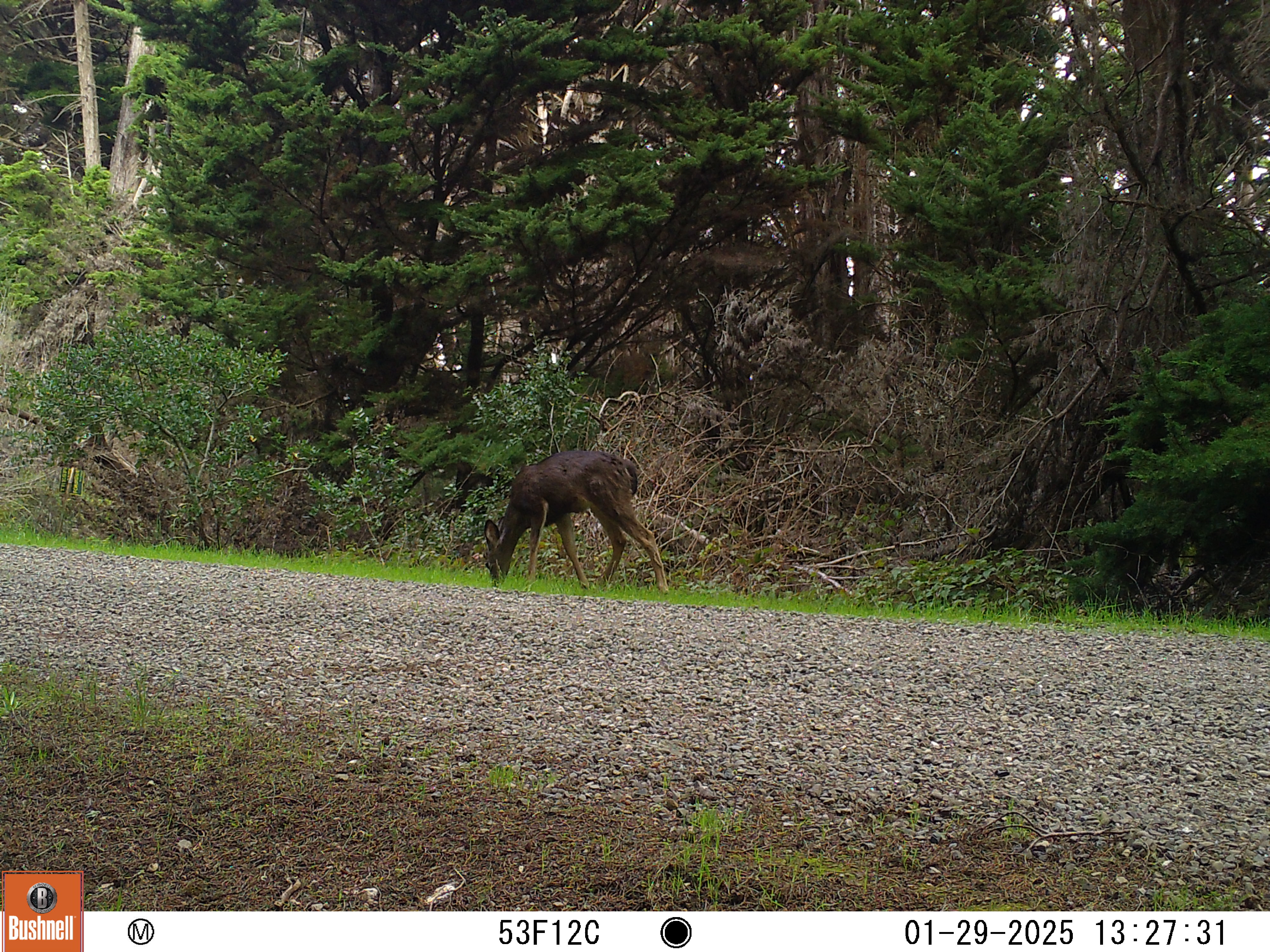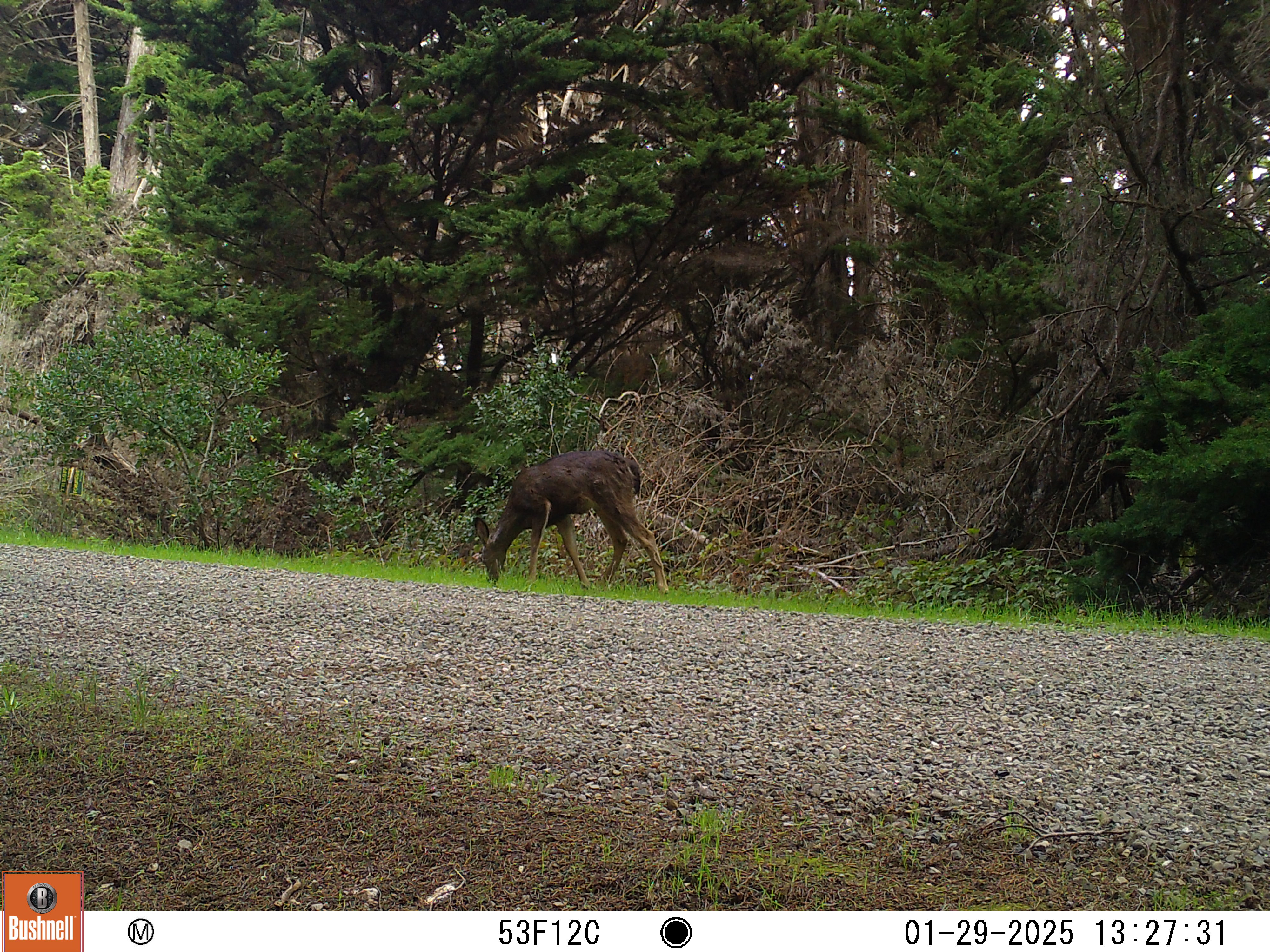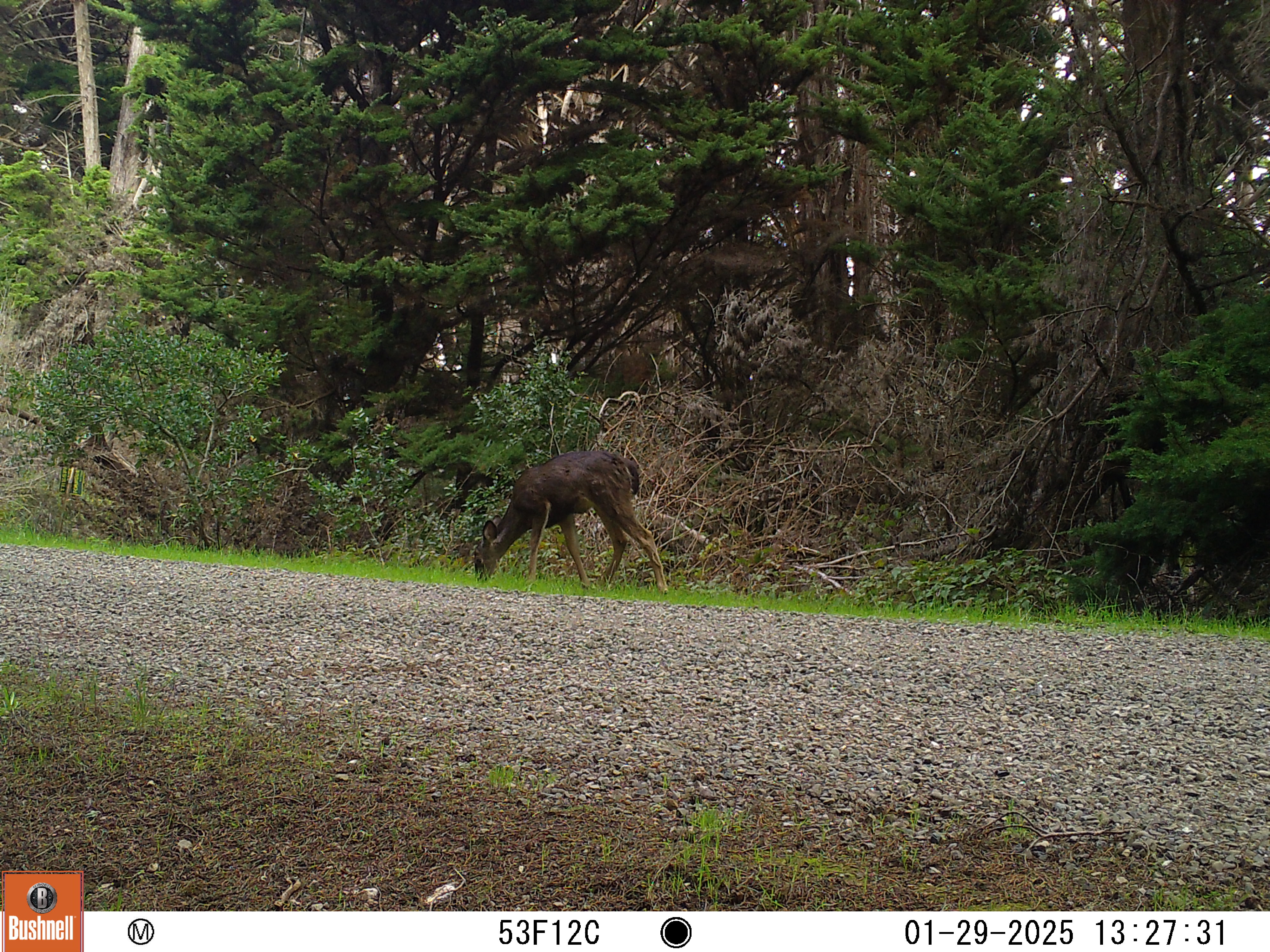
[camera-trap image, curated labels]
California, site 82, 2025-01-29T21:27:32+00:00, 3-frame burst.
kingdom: Animalia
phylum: Chordata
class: Mammalia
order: Artiodactyla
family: Cervidae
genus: Odocoileus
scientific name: Odocoileus hemionus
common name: mule deer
Mule deer (Odocoileus hemionus).